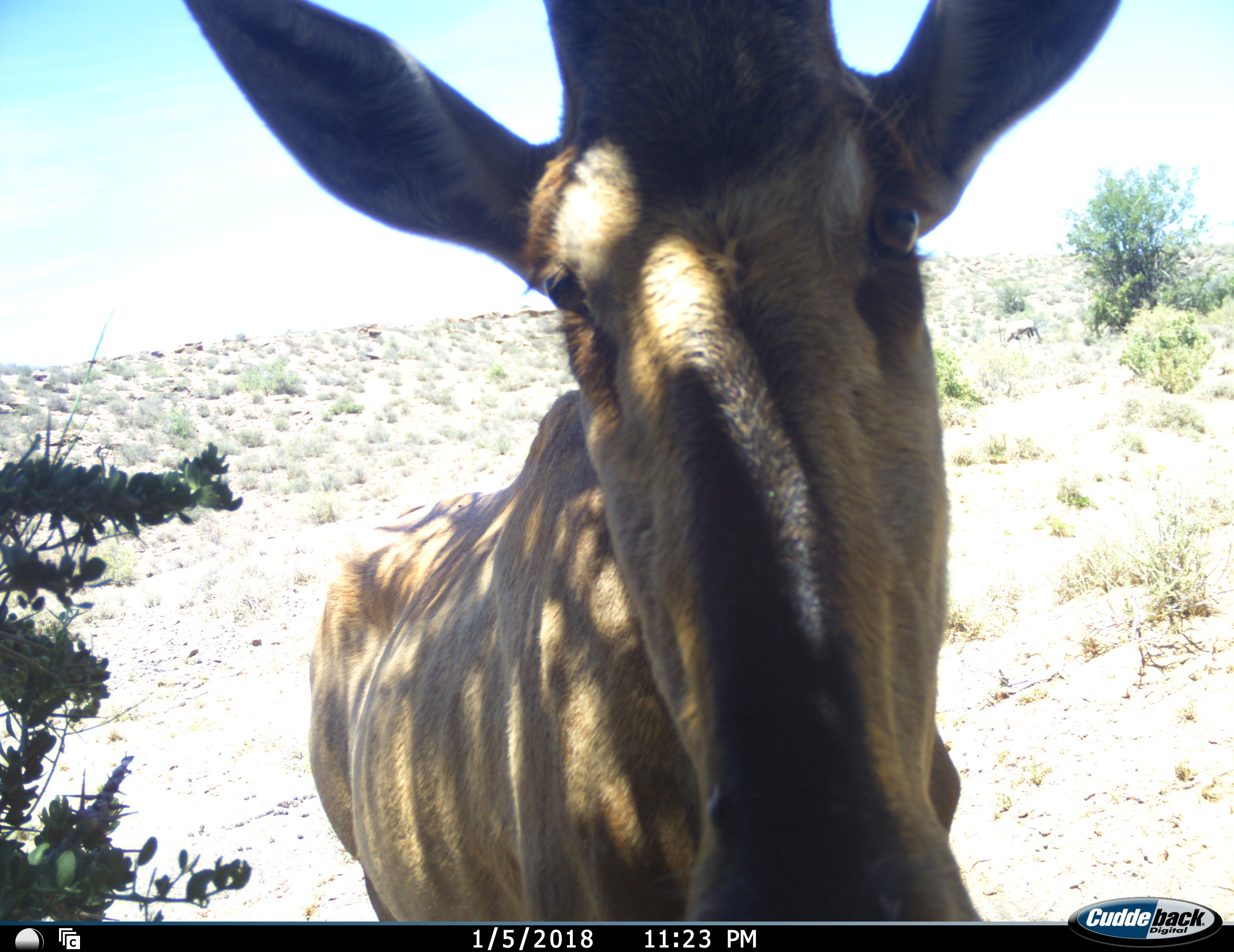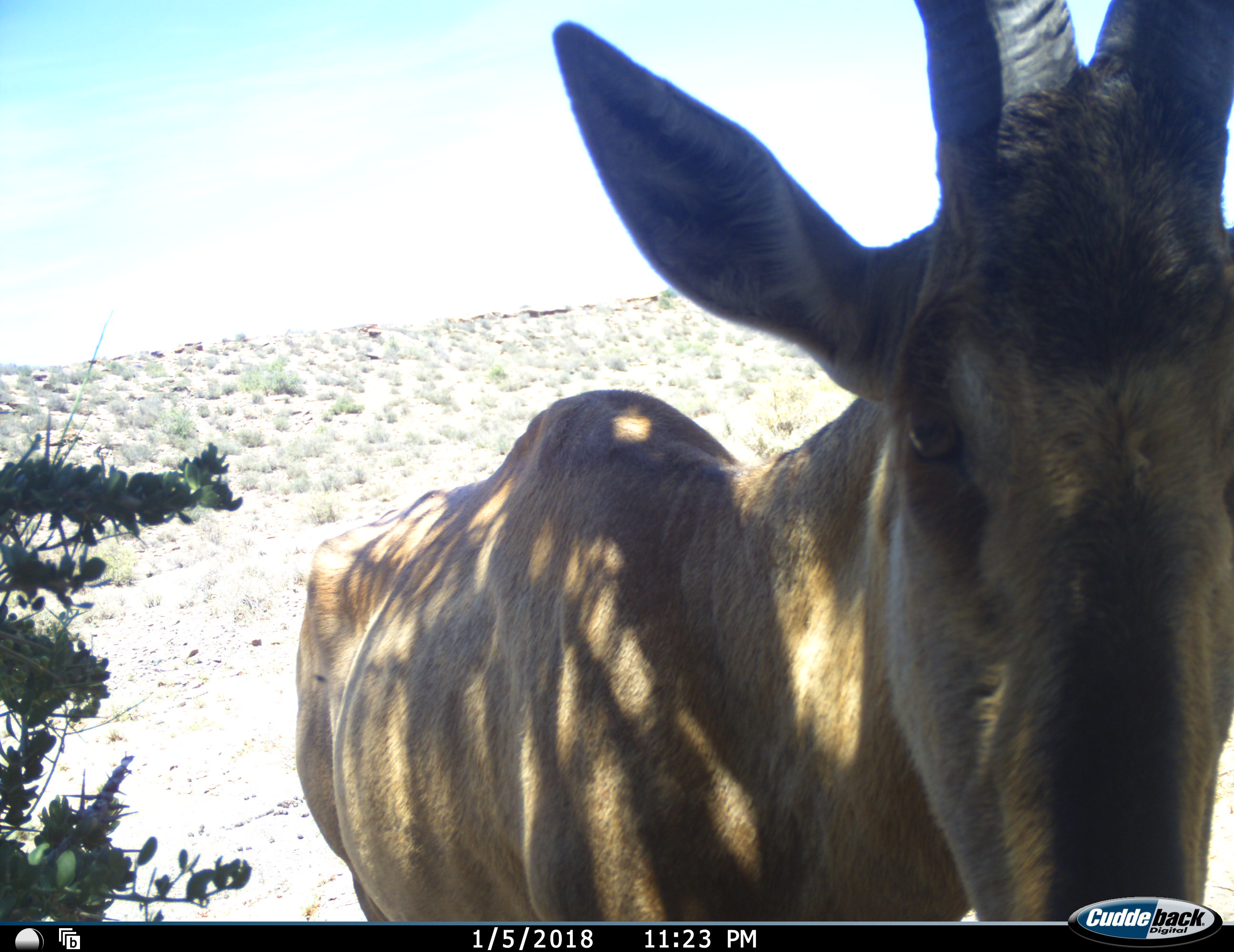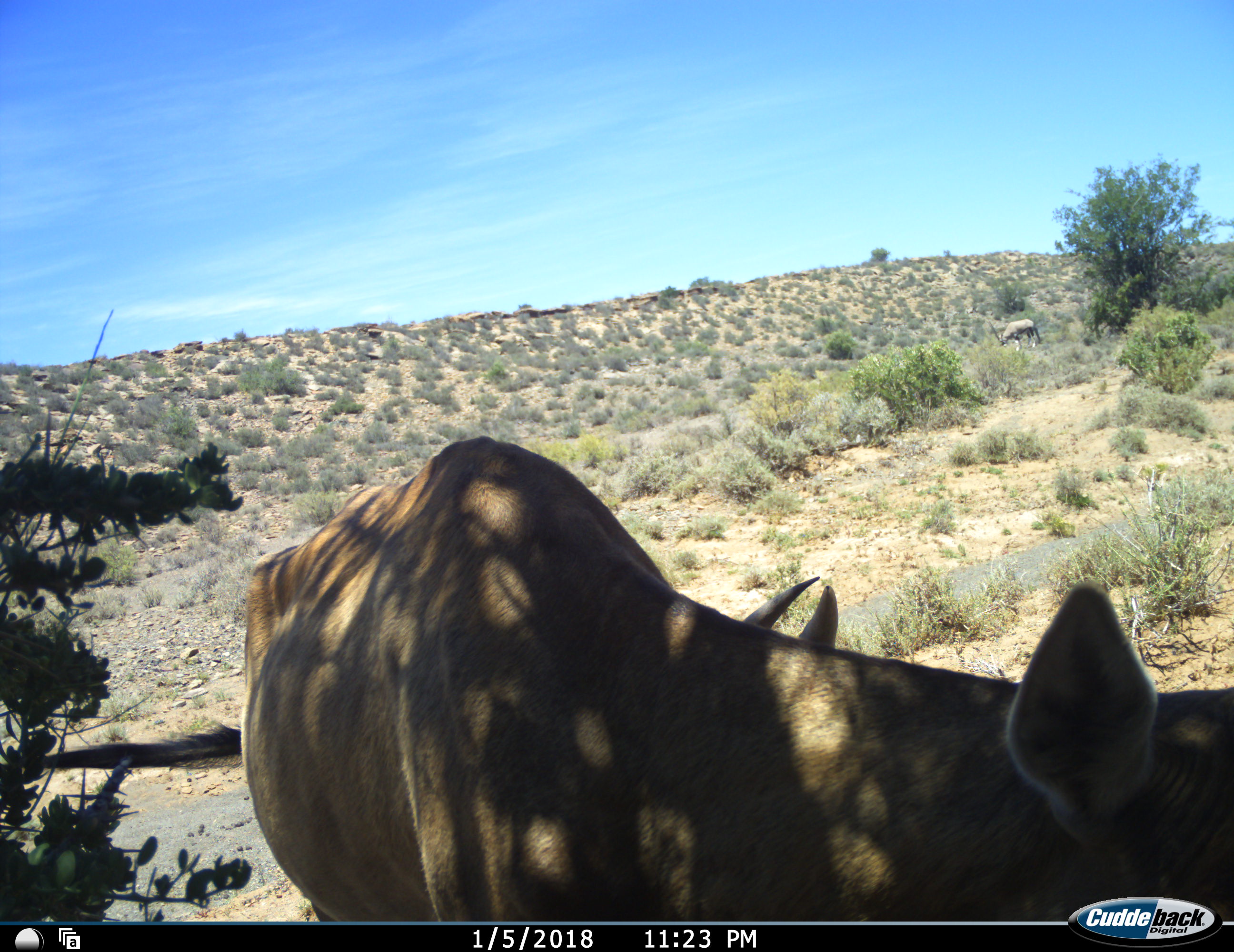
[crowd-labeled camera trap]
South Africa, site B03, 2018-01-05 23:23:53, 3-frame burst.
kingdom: Animalia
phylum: Chordata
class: Mammalia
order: Artiodactyla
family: Bovidae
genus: Alcelaphus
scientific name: Alcelaphus buselaphus caama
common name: red hartebeest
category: hartebeestred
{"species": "hartebeestred (red hartebeest) (Alcelaphus buselaphus caama)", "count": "2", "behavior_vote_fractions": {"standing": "88%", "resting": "12%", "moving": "38%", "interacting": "0%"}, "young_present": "0%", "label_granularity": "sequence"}